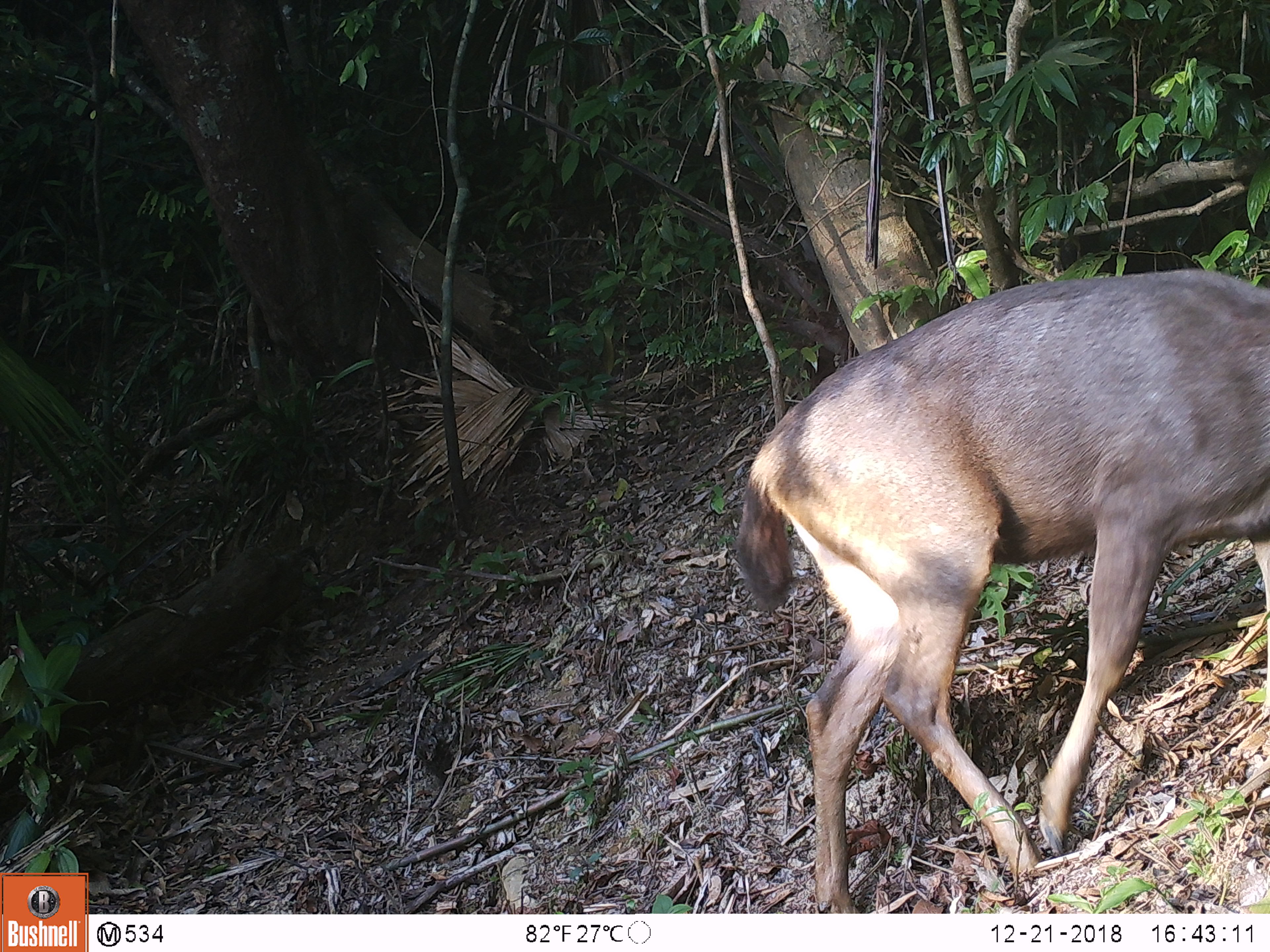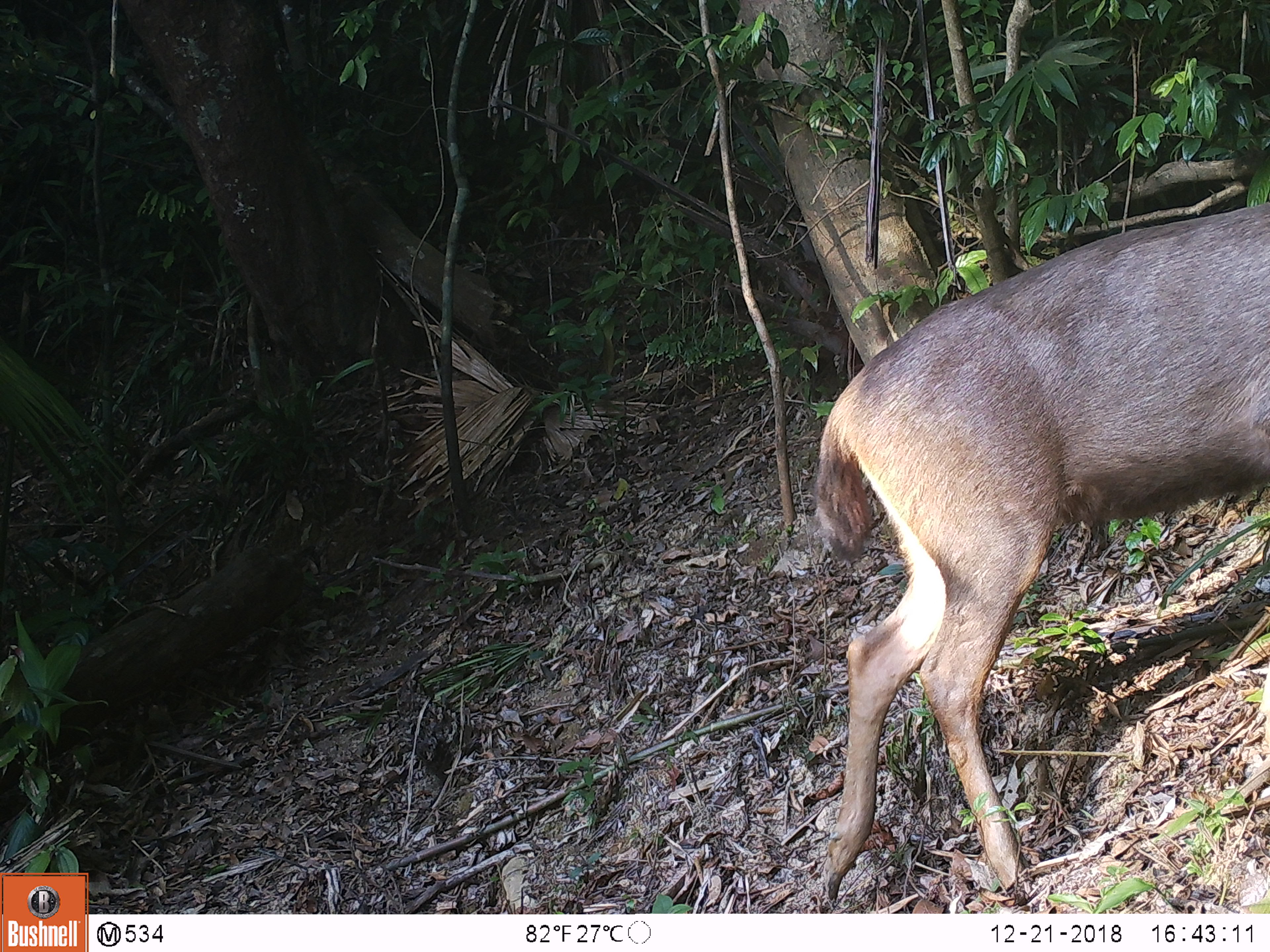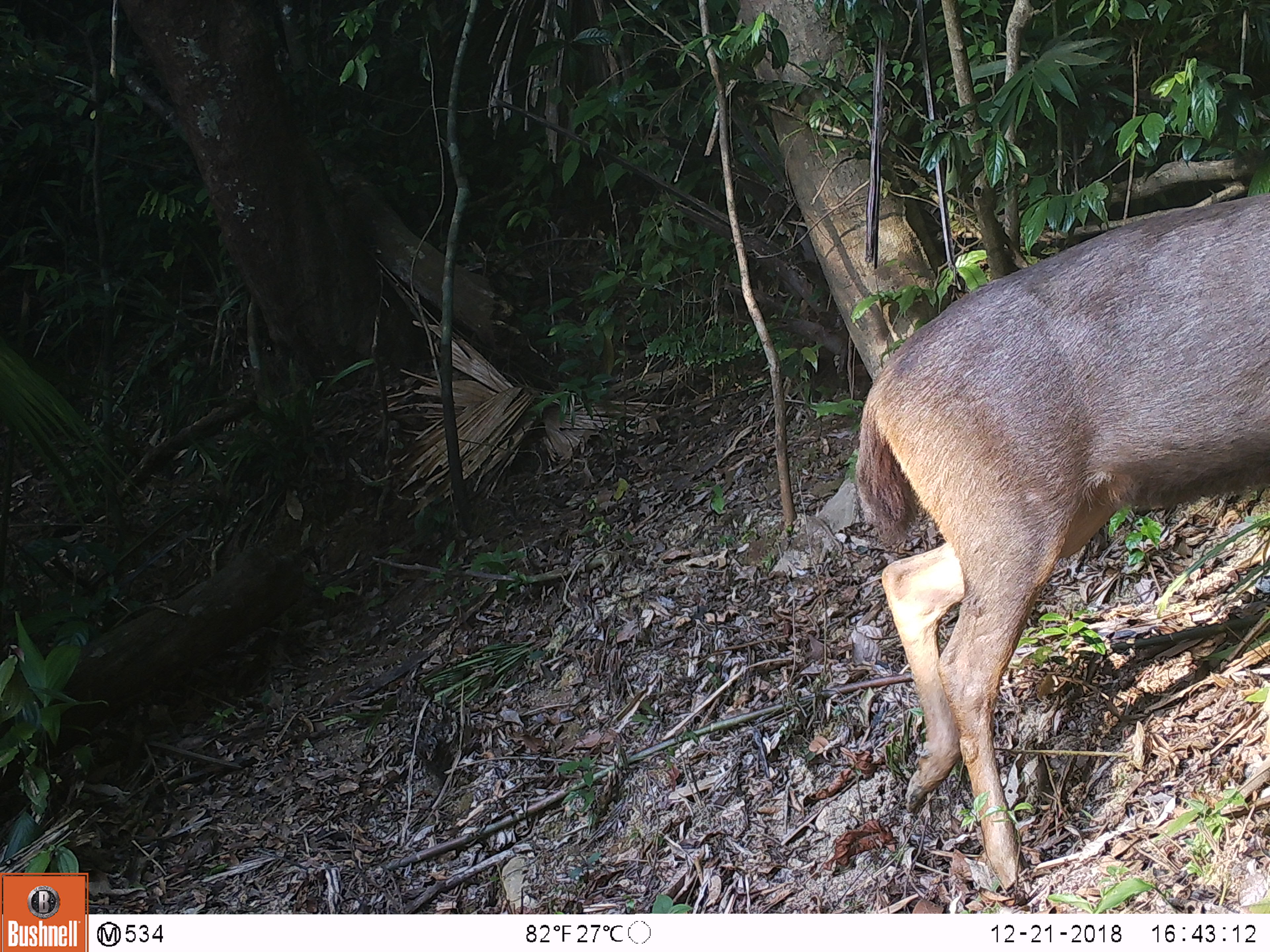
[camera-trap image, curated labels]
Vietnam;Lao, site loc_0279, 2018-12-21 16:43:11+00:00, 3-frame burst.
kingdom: Animalia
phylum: Chordata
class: Mammalia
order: Artiodactyla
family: Cervidae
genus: Rusa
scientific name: Rusa unicolor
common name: sambar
Sambar (Rusa unicolor). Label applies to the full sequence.